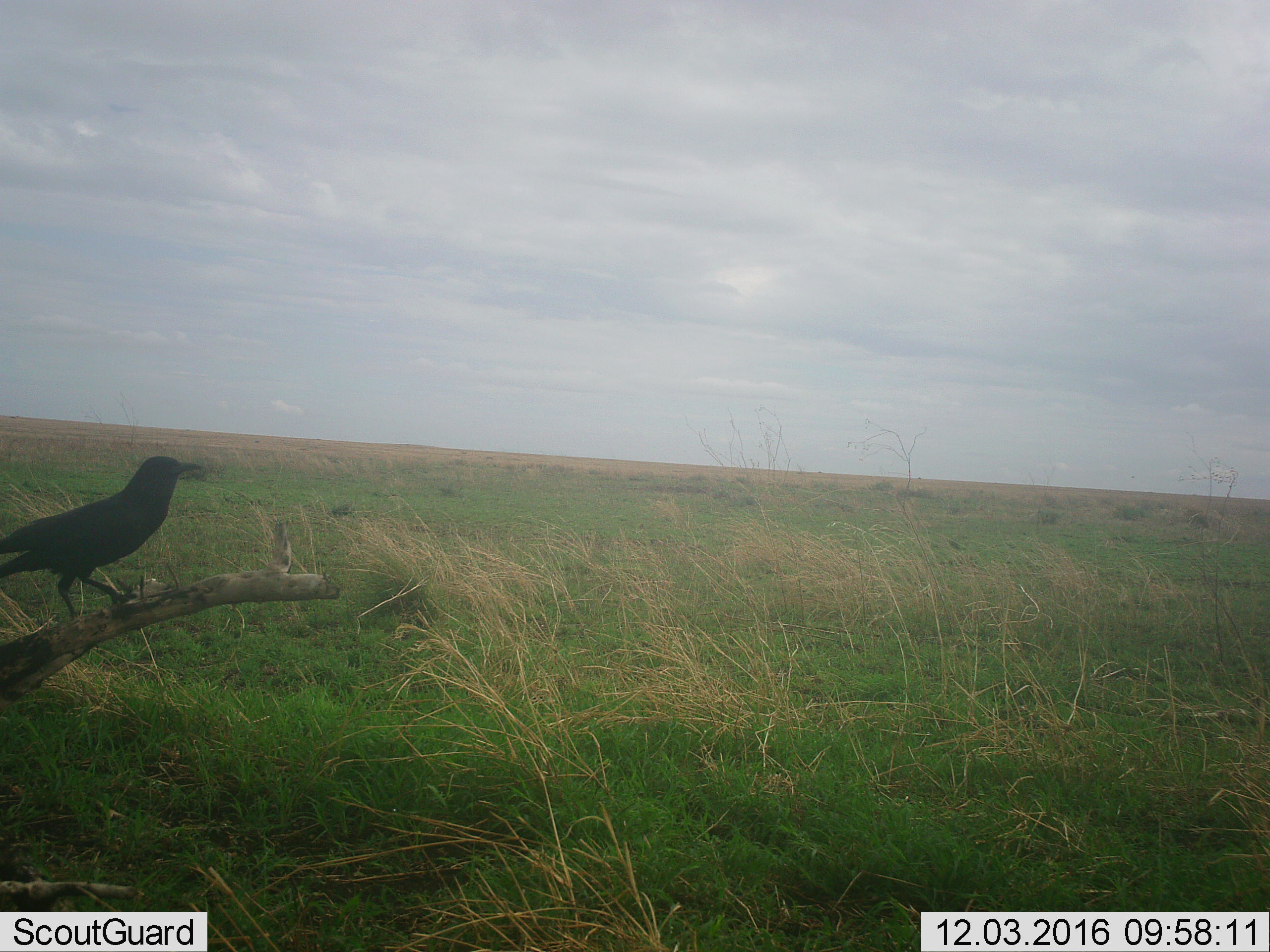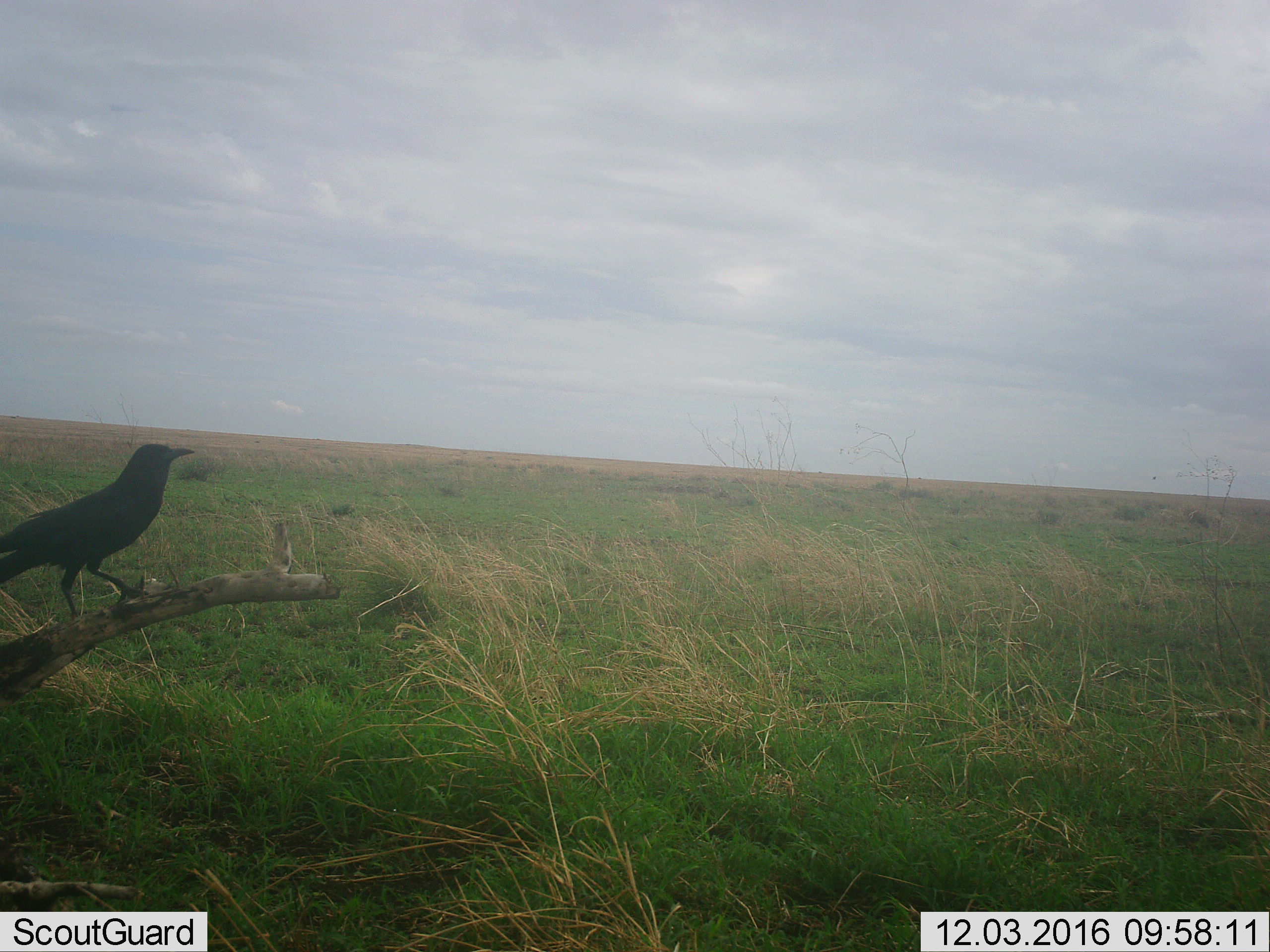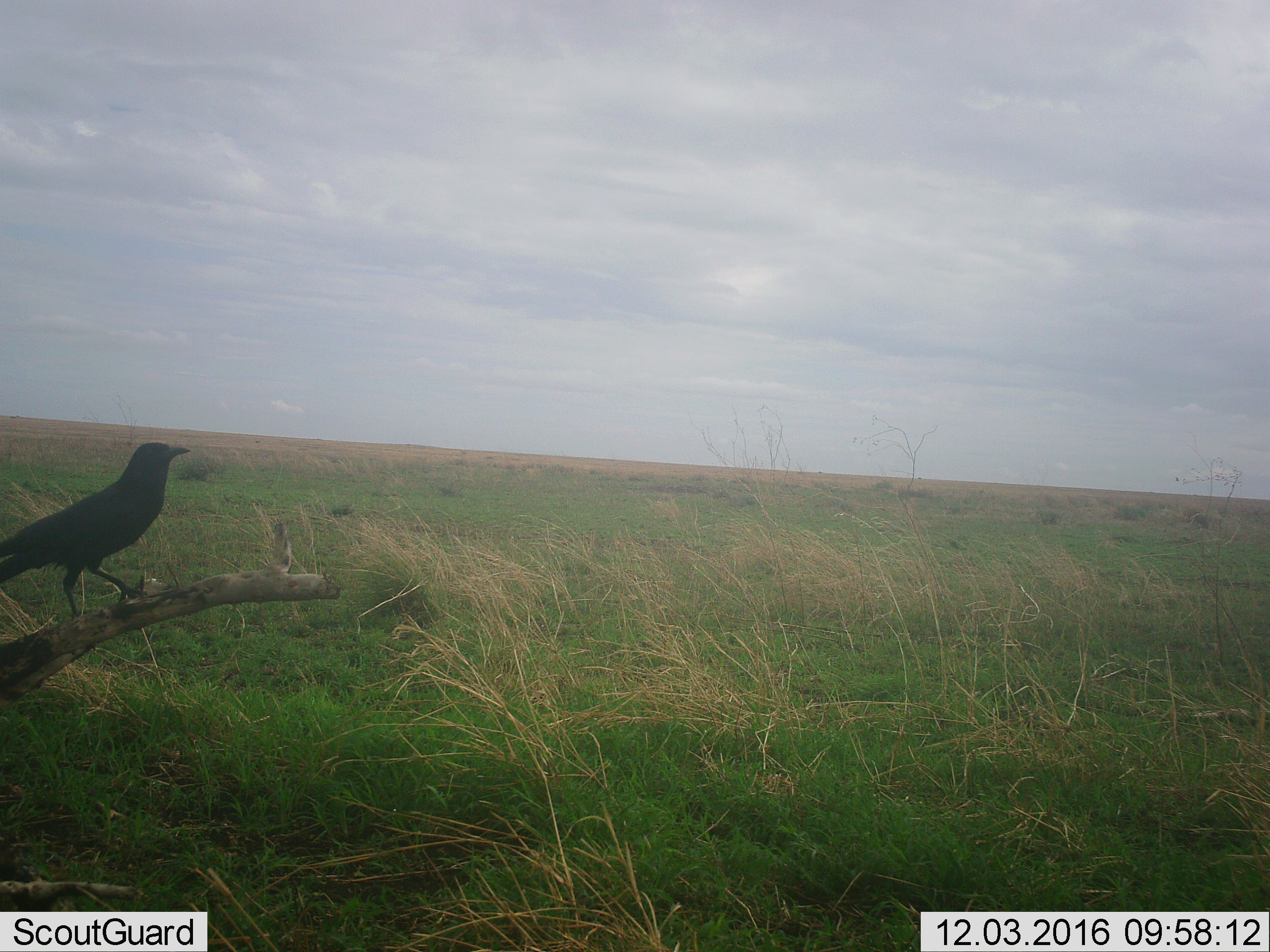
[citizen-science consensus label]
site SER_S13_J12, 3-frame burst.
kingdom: Animalia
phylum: Chordata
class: Aves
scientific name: Aves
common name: bird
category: birdother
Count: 1.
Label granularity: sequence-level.